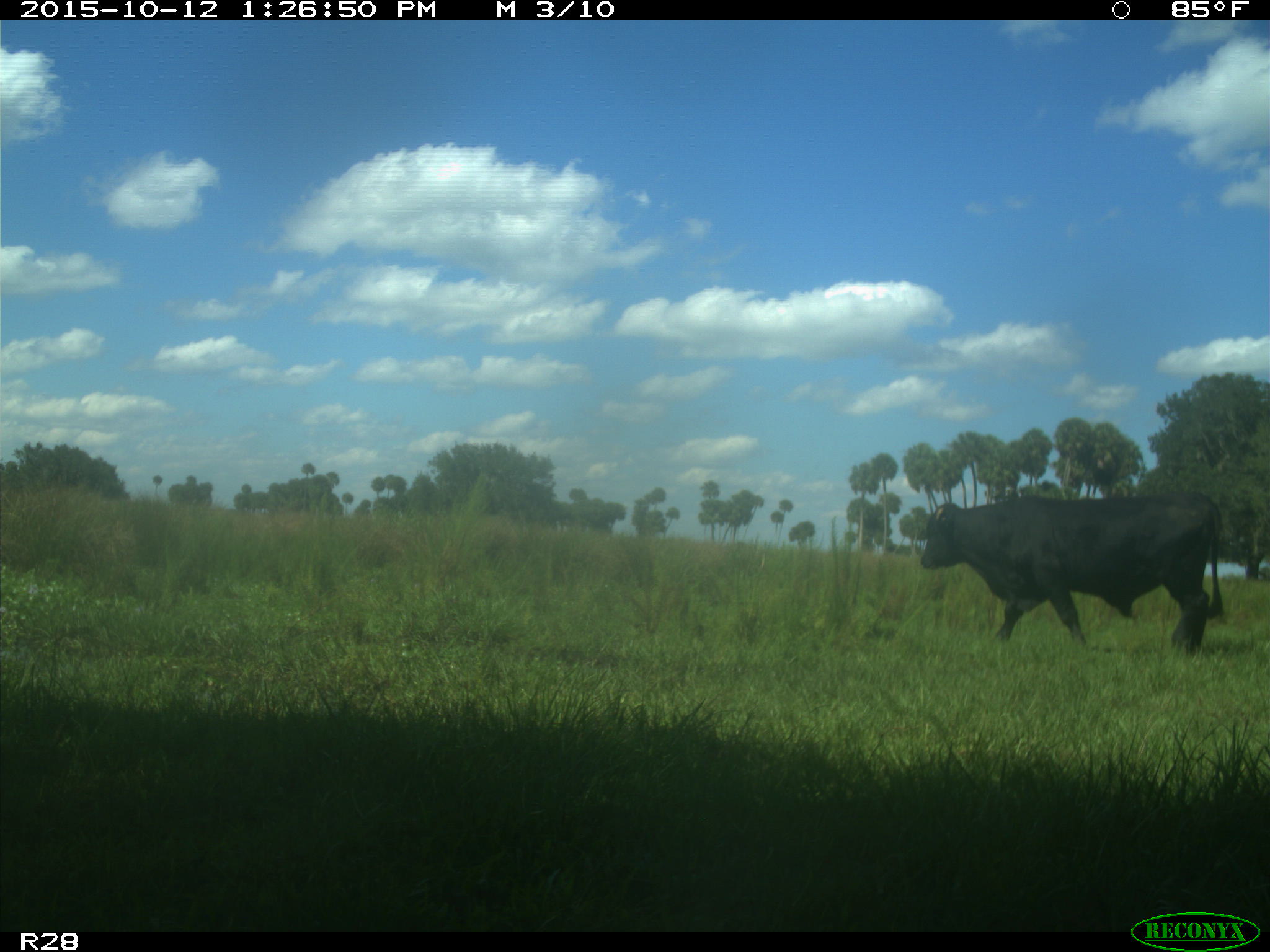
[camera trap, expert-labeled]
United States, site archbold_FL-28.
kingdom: Animalia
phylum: Chordata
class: Mammalia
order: Artiodactyla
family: Bovidae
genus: Bos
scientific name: Bos taurus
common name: domestic cow